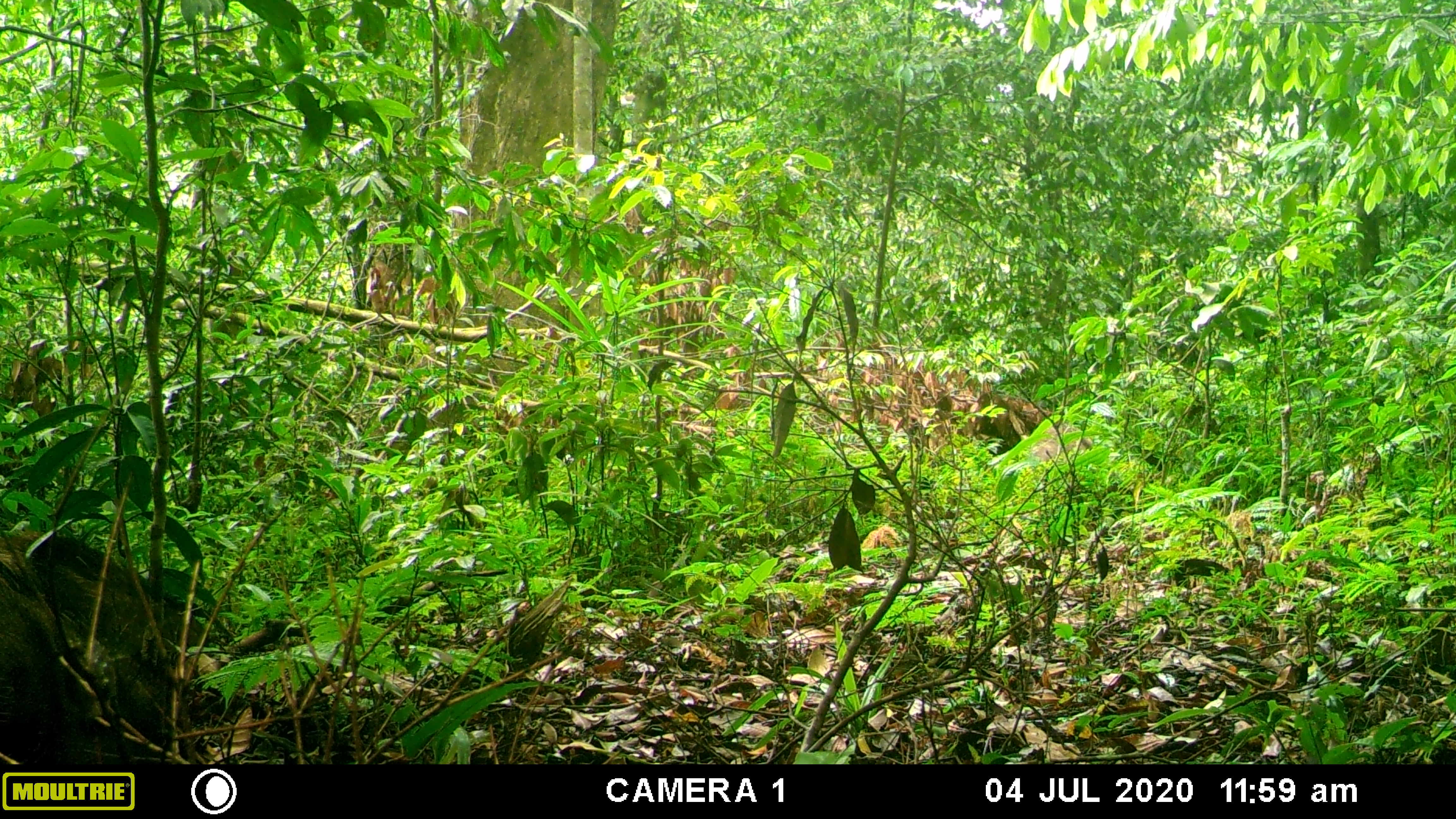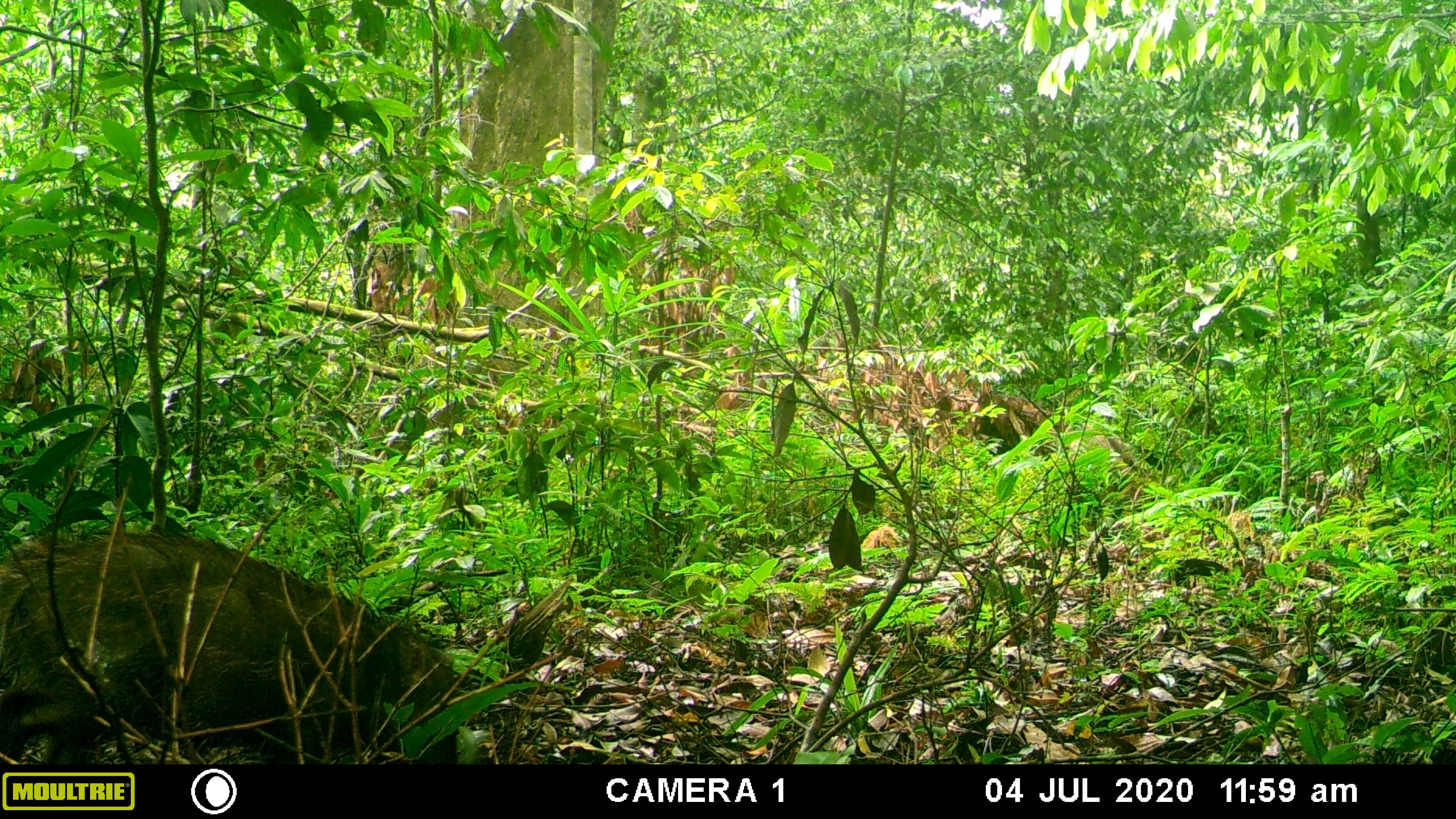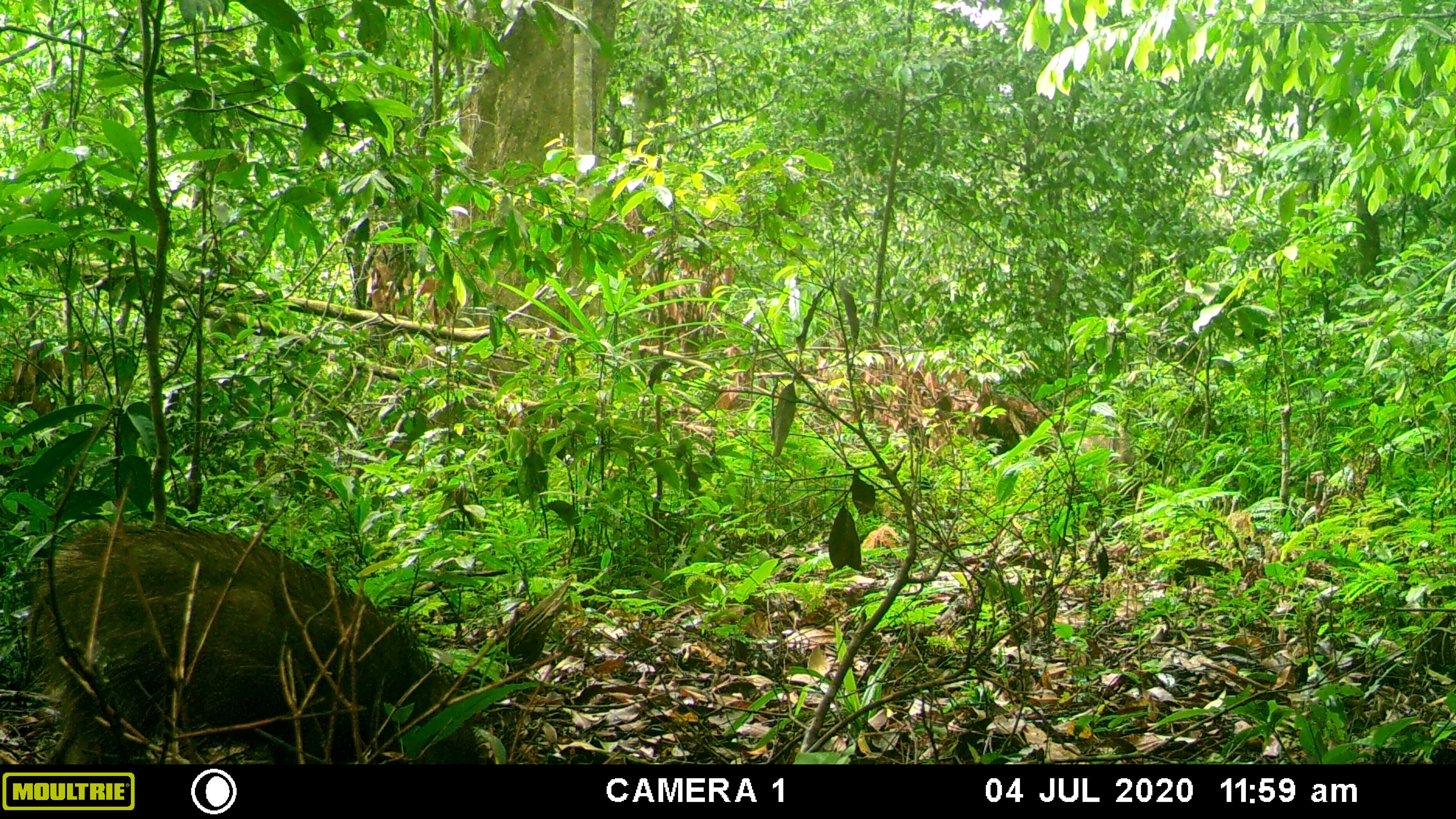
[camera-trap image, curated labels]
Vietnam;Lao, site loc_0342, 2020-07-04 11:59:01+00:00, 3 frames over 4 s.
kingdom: Animalia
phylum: Chordata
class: Mammalia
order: Artiodactyla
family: Suidae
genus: Sus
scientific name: Sus scrofa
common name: eurasian wild pig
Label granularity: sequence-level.